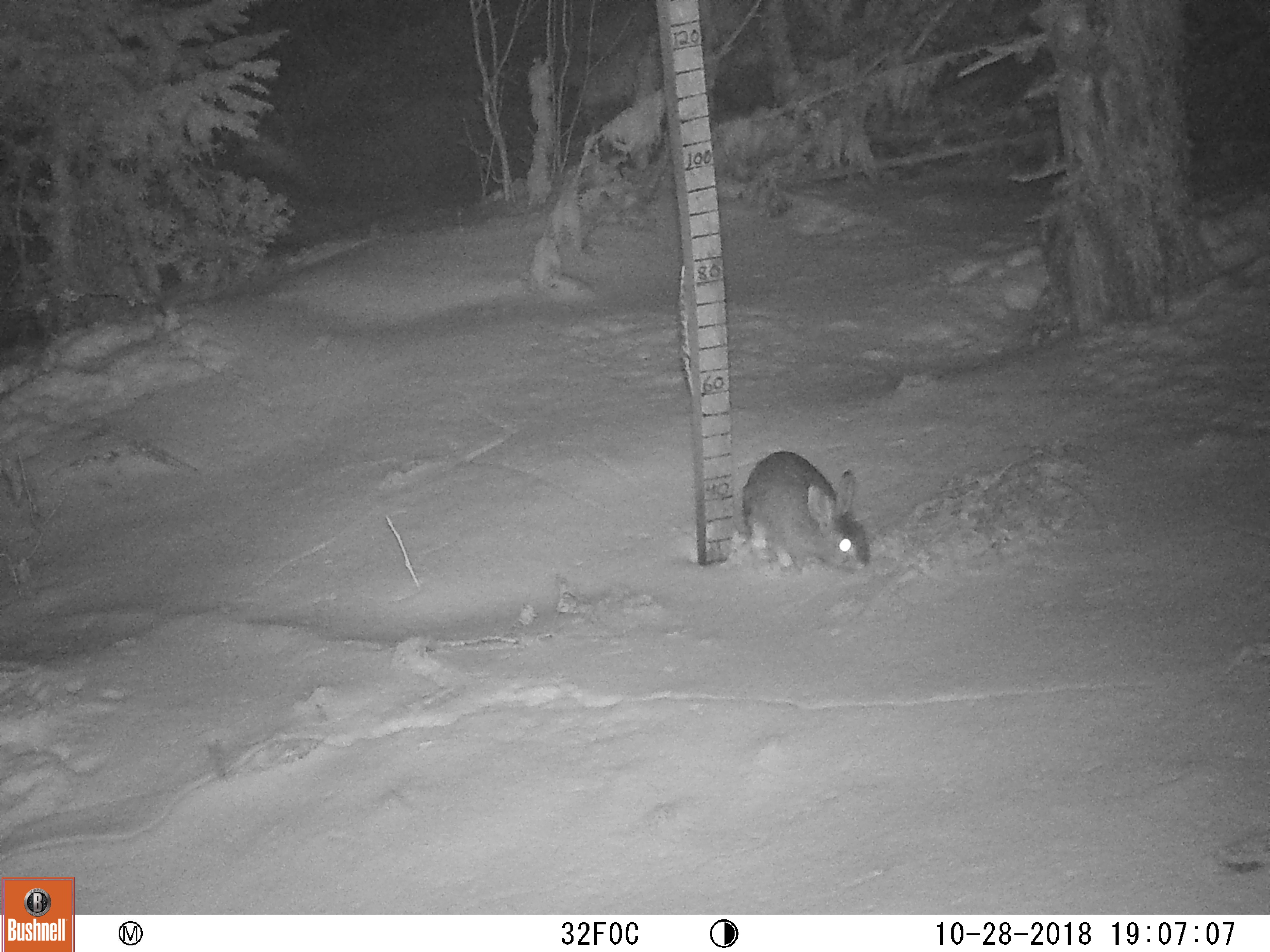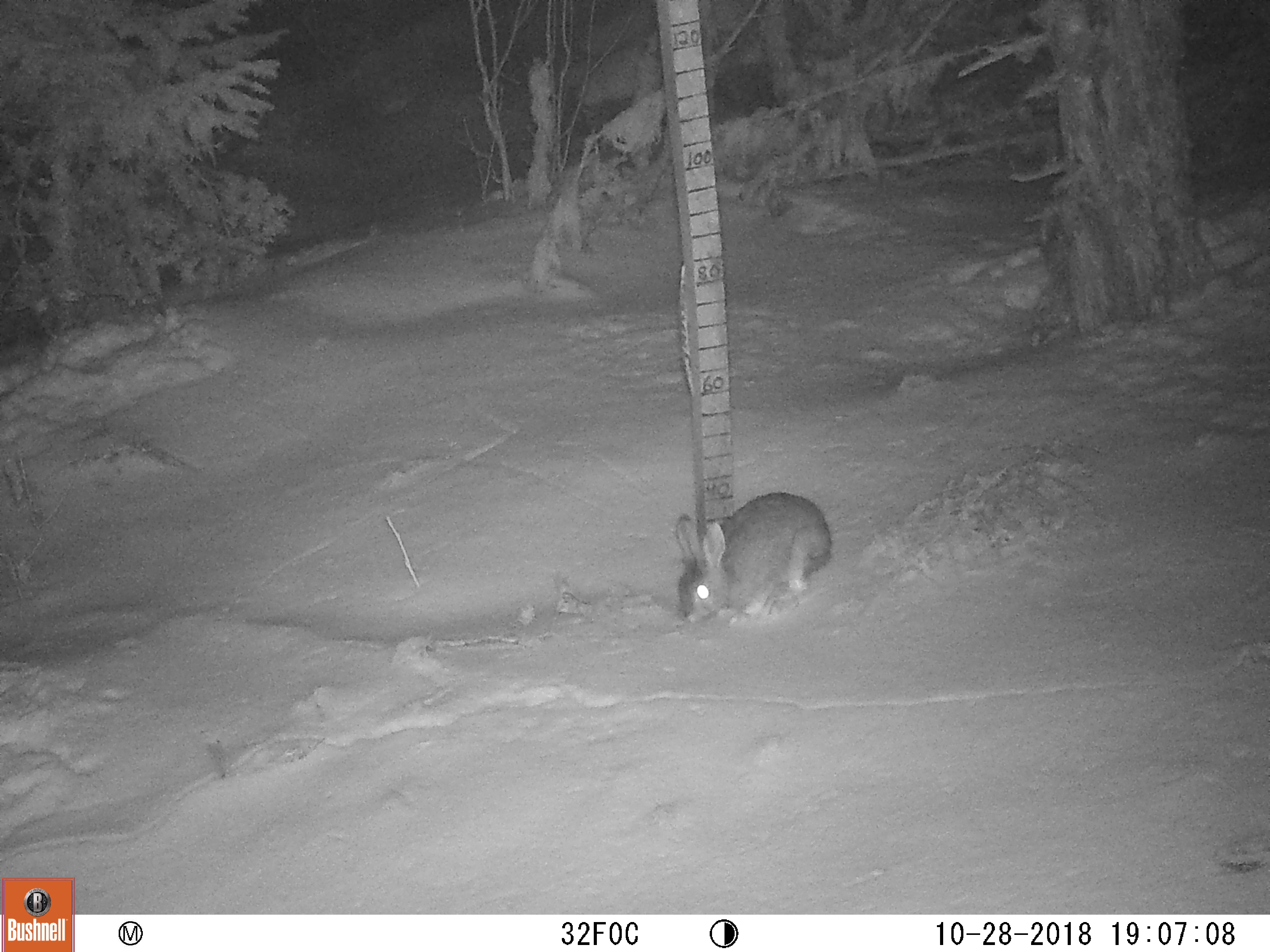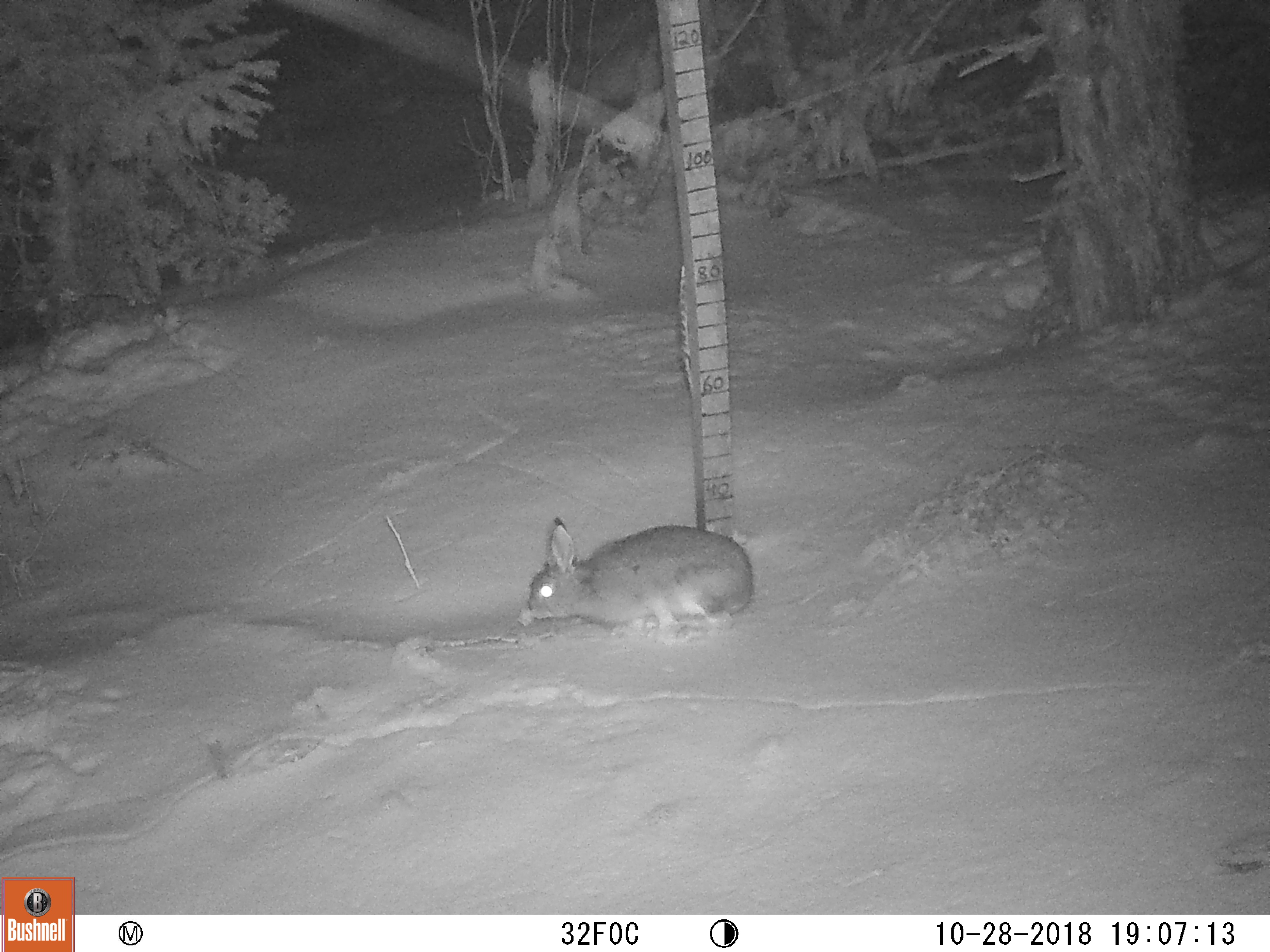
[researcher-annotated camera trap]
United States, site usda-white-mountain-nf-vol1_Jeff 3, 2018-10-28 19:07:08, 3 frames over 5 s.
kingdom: Animalia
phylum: Chordata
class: Mammalia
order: Lagomorpha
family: Leporidae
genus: Lepus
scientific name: Lepus americanus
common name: snowshoe hare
Snowshoe hare (Lepus americanus).